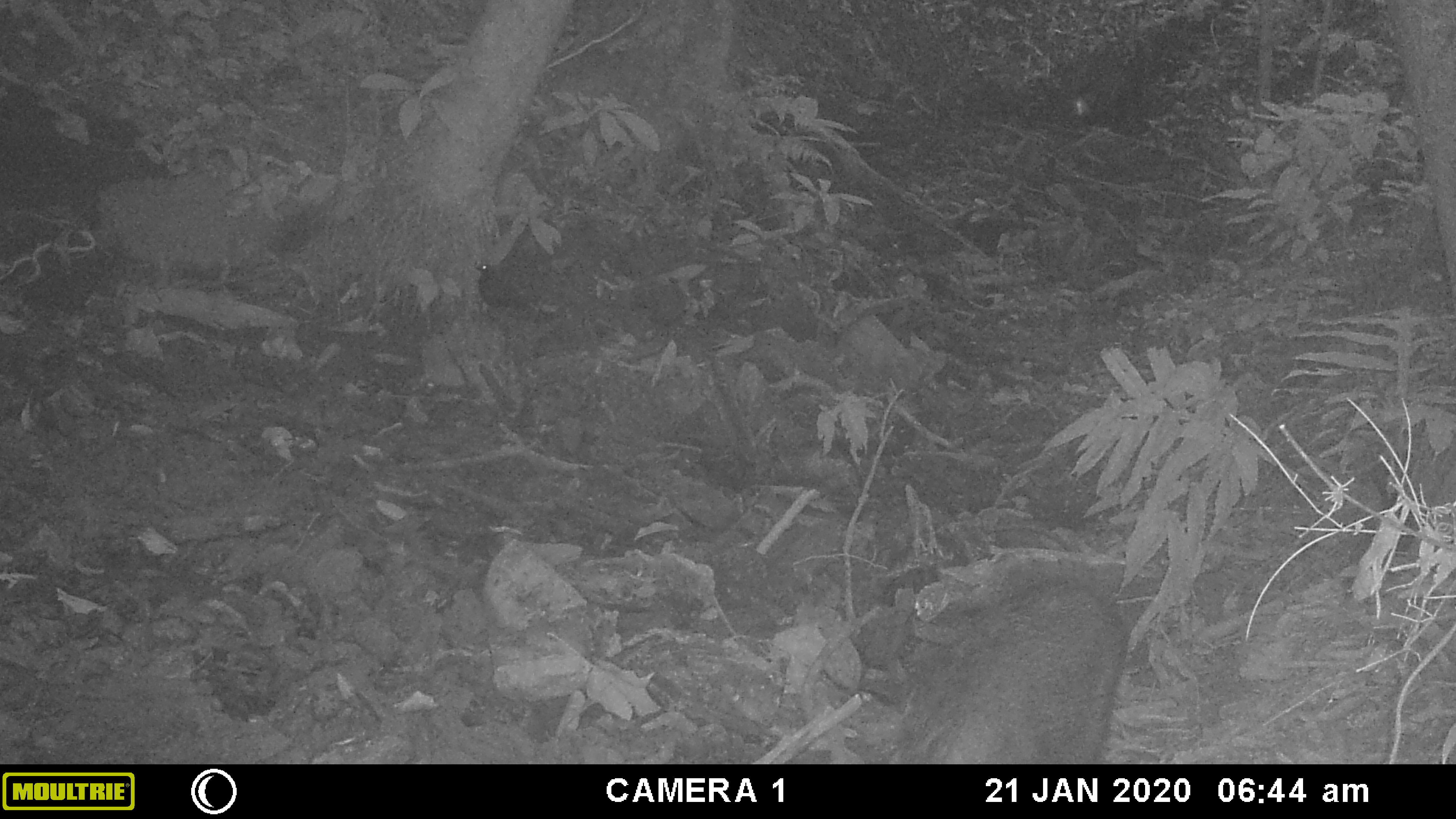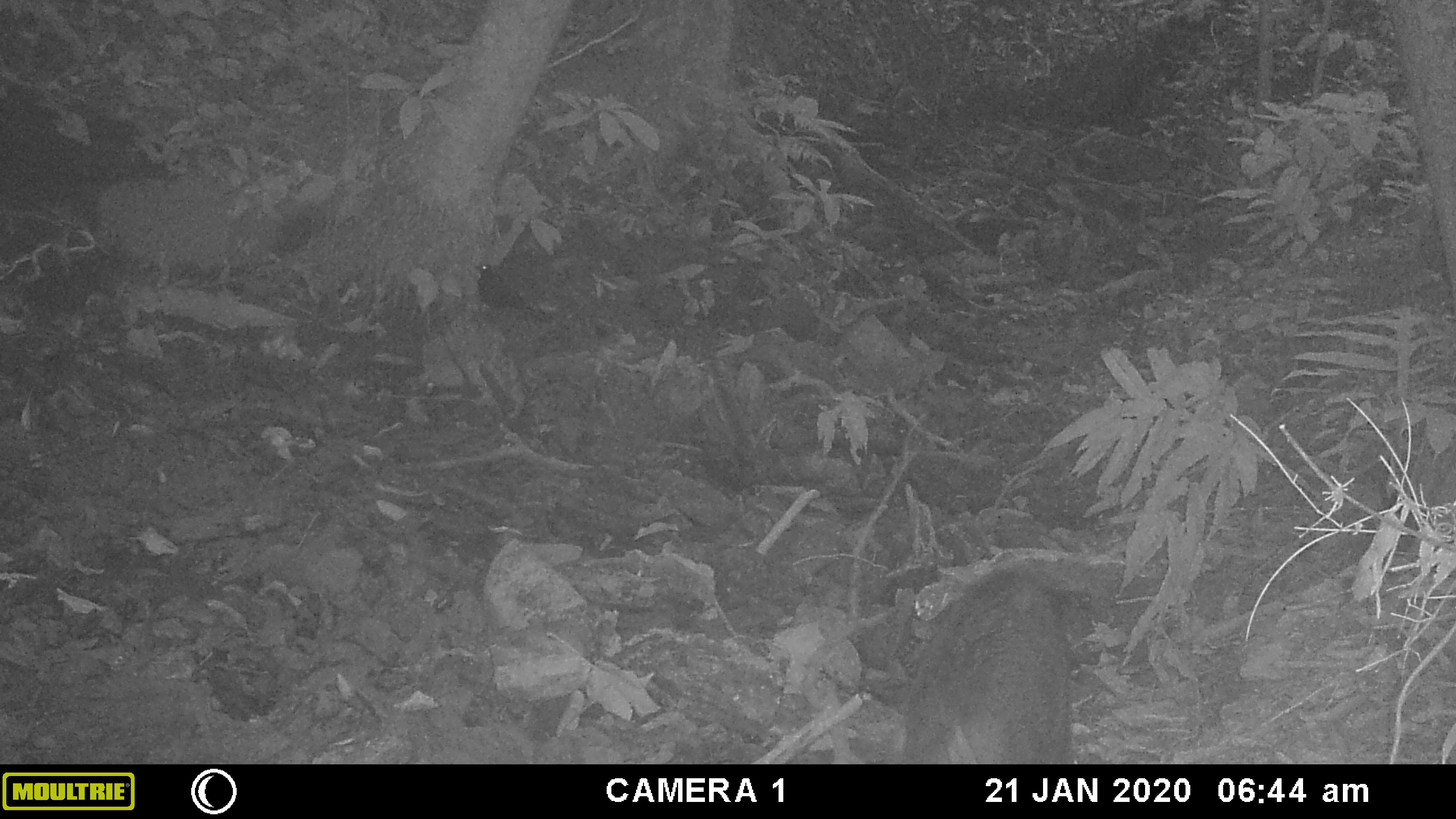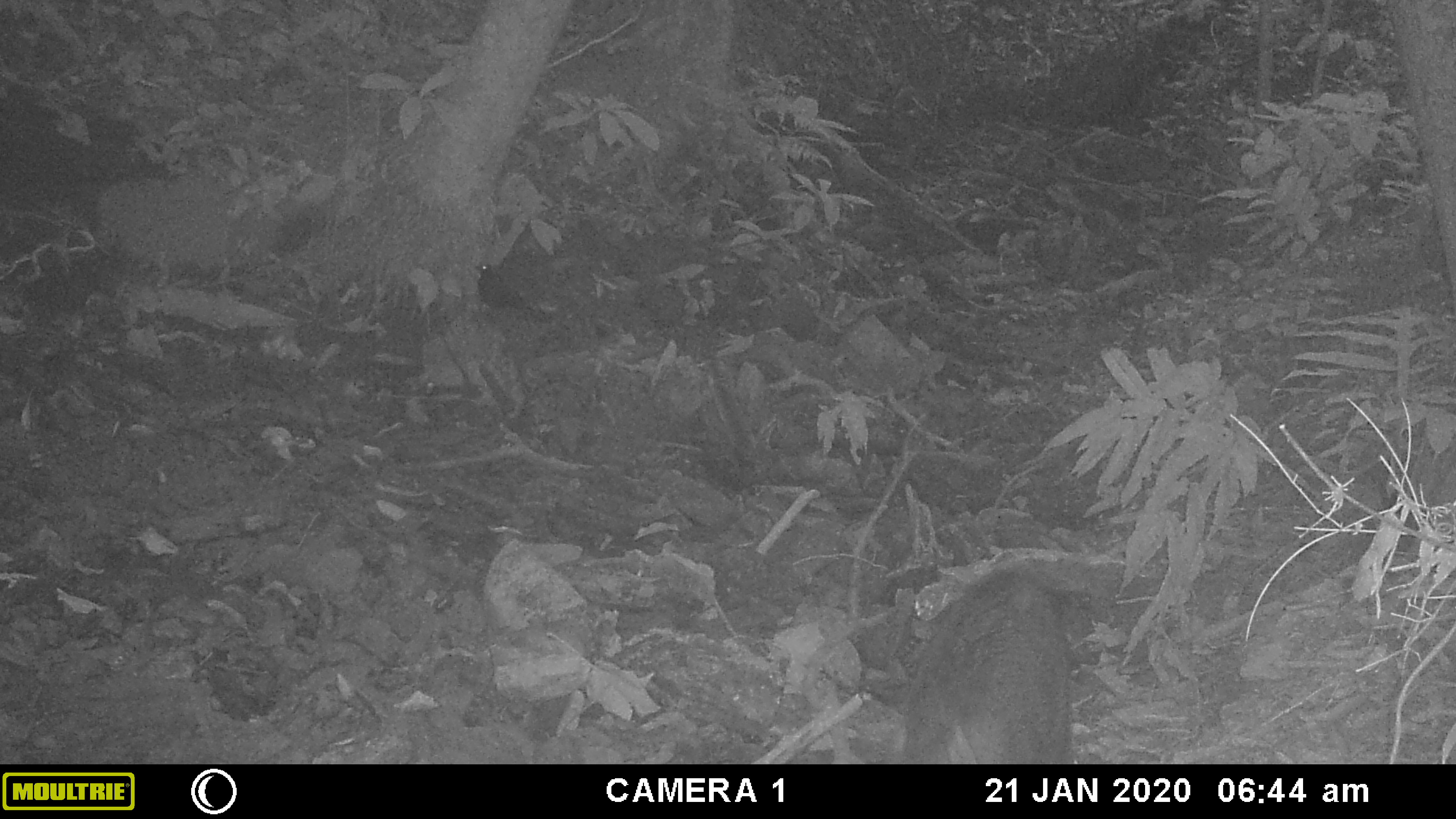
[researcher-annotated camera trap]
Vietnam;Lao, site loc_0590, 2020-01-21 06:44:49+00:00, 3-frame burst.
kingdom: Animalia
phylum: Chordata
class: Mammalia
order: Artiodactyla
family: Suidae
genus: Sus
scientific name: Sus scrofa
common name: eurasian wild pig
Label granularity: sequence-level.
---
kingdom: Animalia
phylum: Chordata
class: Aves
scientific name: Aves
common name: bird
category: unidentified bird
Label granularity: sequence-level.